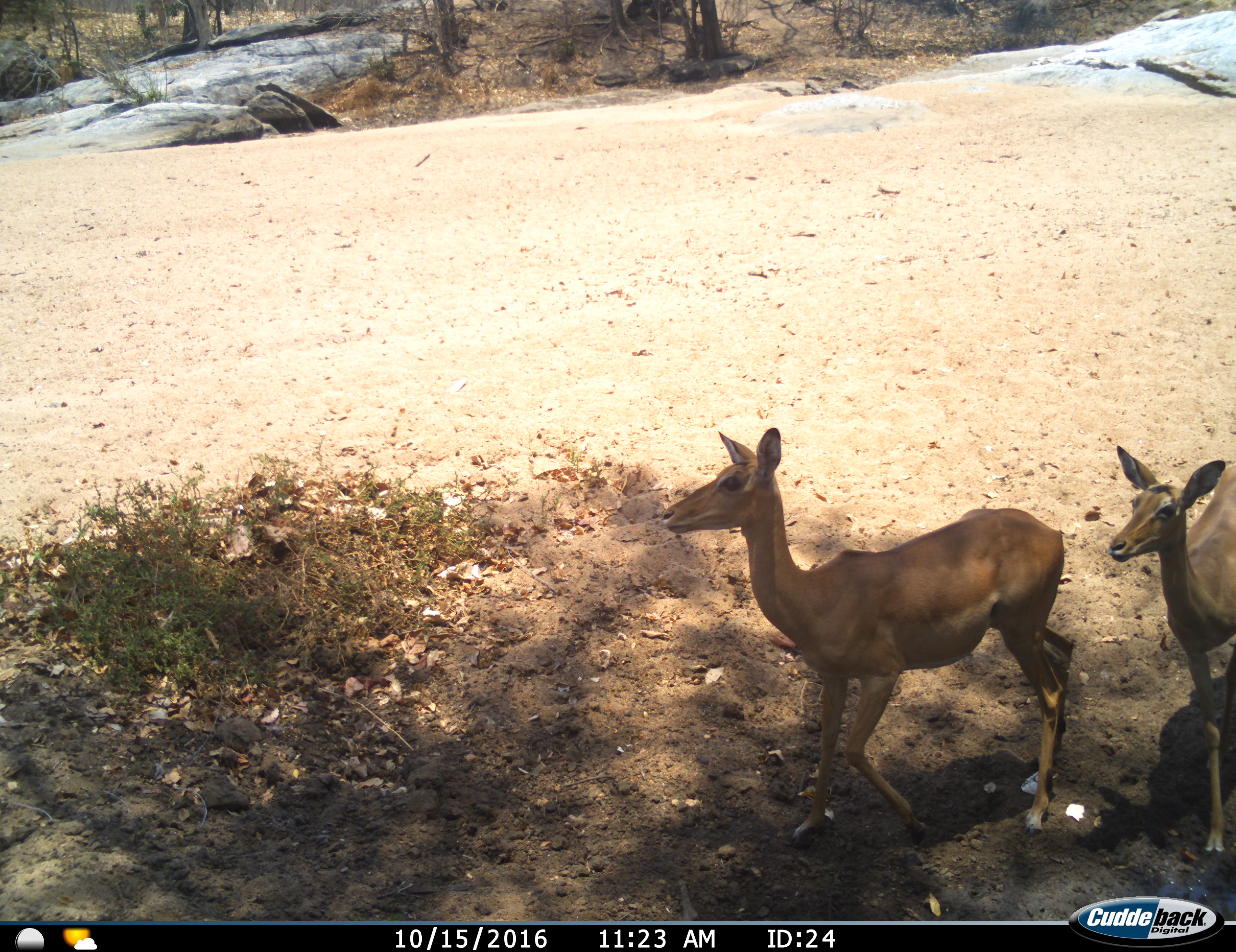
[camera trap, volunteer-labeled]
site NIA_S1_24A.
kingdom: Animalia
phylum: Chordata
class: Mammalia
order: Artiodactyla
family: Bovidae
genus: Aepyceros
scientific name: Aepyceros melampus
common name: impala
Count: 2.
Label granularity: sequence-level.